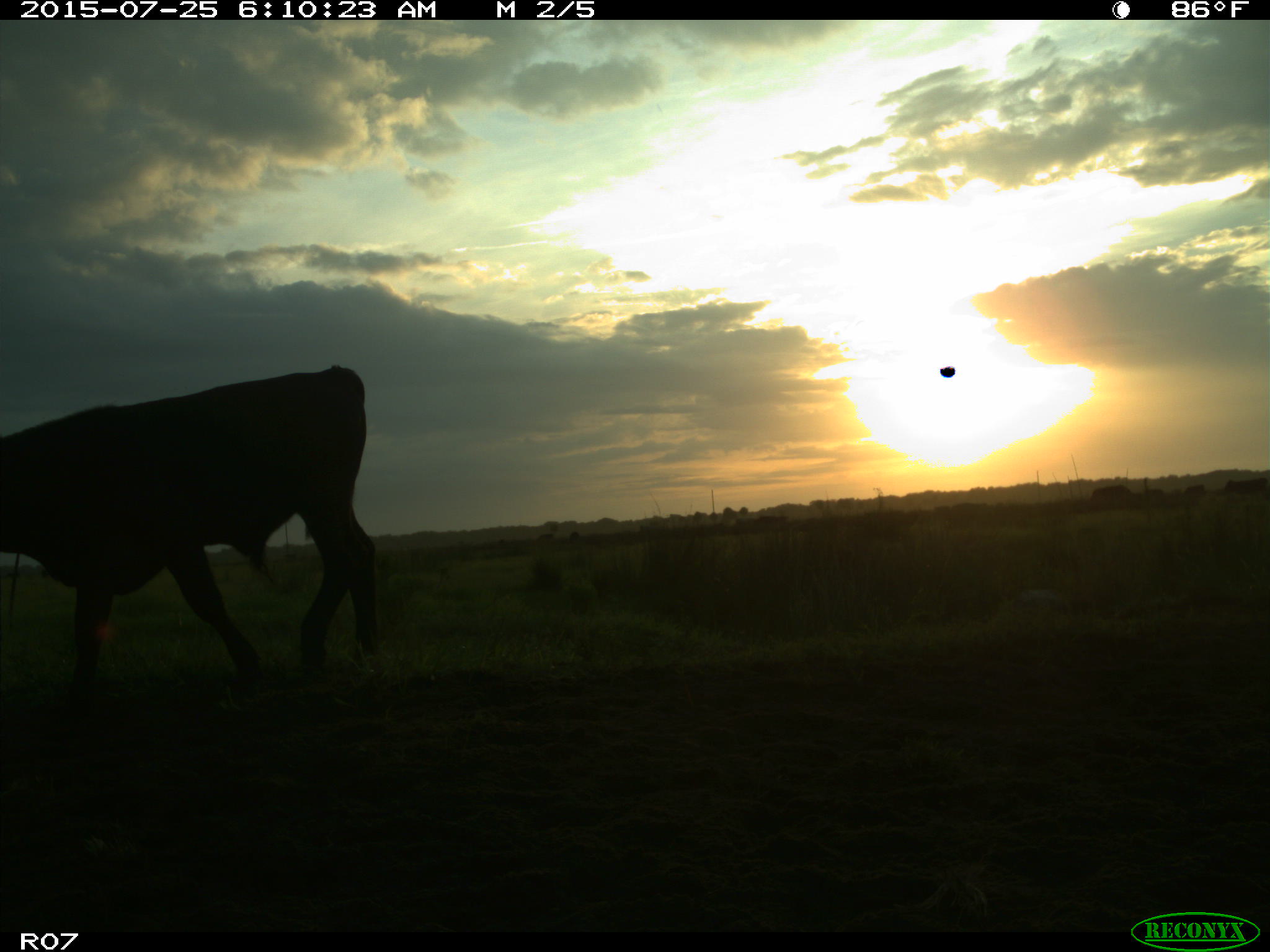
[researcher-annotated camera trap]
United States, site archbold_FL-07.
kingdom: Animalia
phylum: Chordata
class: Mammalia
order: Artiodactyla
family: Bovidae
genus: Bos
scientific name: Bos taurus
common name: domestic cow